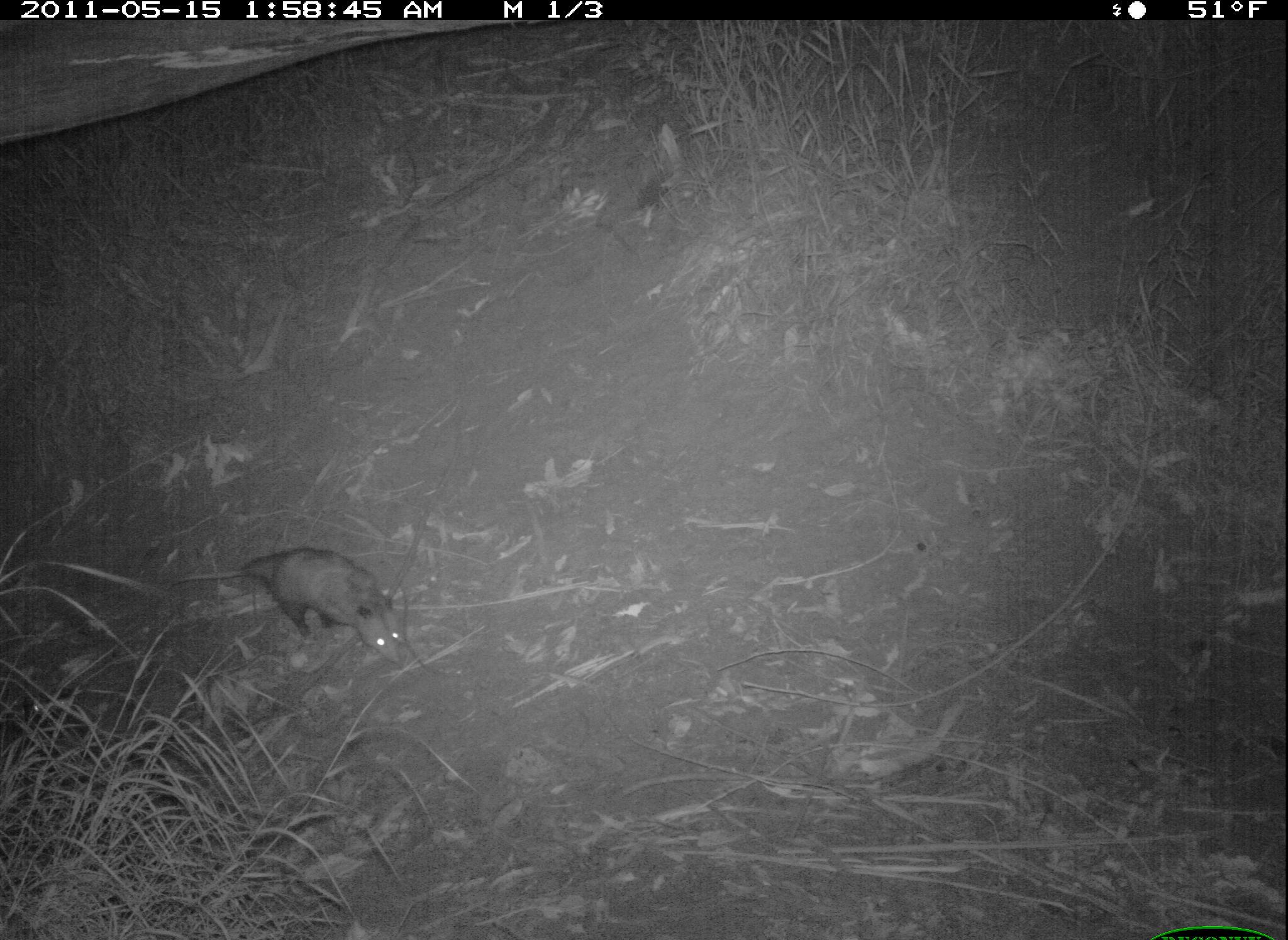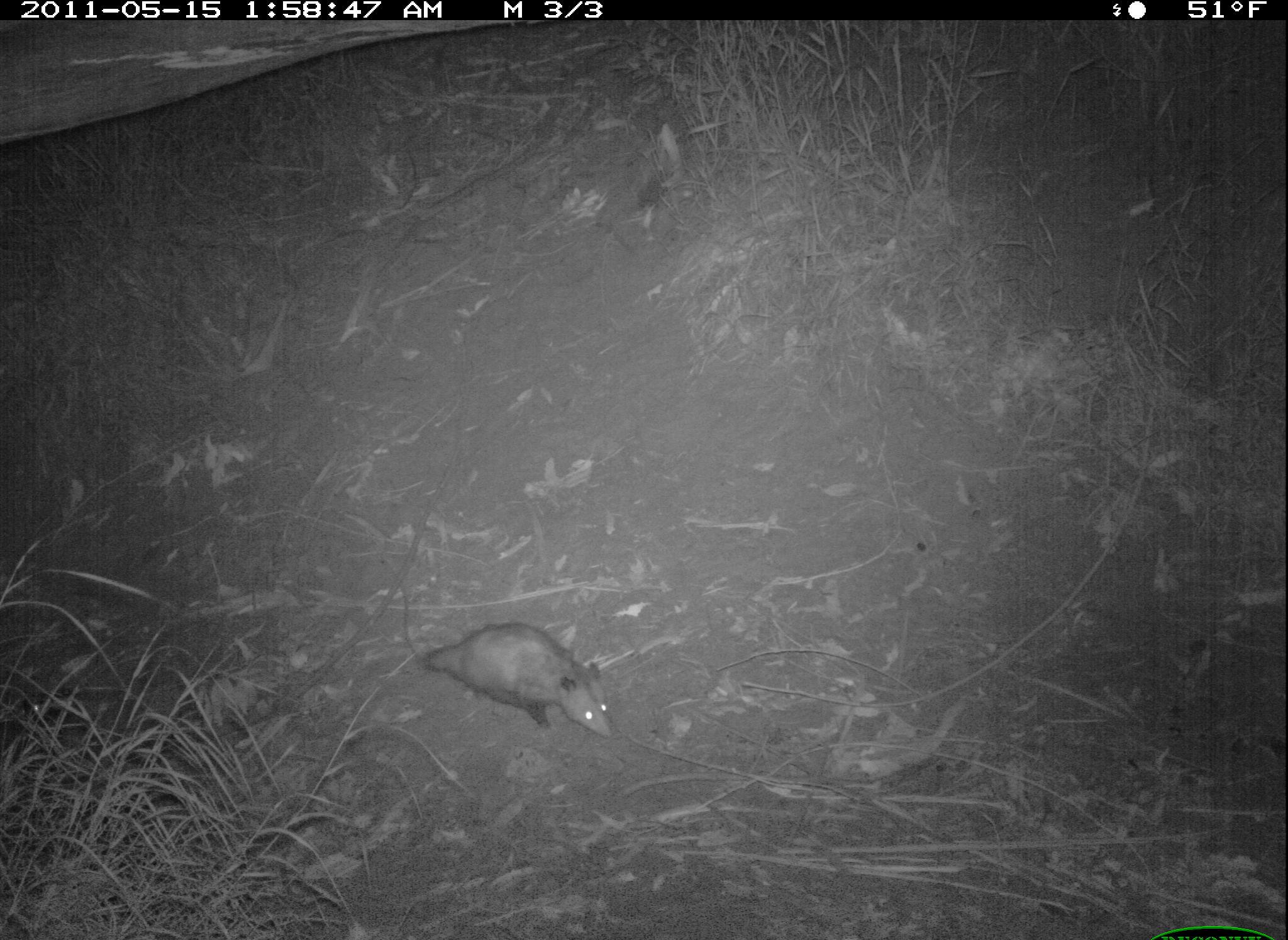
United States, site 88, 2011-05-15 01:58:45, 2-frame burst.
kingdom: Animalia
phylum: Chordata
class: Mammalia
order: Didelphimorphia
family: Didelphidae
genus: Didelphis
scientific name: Didelphis virginiana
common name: virginia opossum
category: opossum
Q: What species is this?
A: Opossum (virginia opossum) (Didelphis virginiana).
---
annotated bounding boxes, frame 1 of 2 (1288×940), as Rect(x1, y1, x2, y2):
opossum: Rect(196, 541, 449, 673)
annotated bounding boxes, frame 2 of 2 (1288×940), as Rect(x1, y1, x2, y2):
opossum: Rect(382, 581, 621, 755)